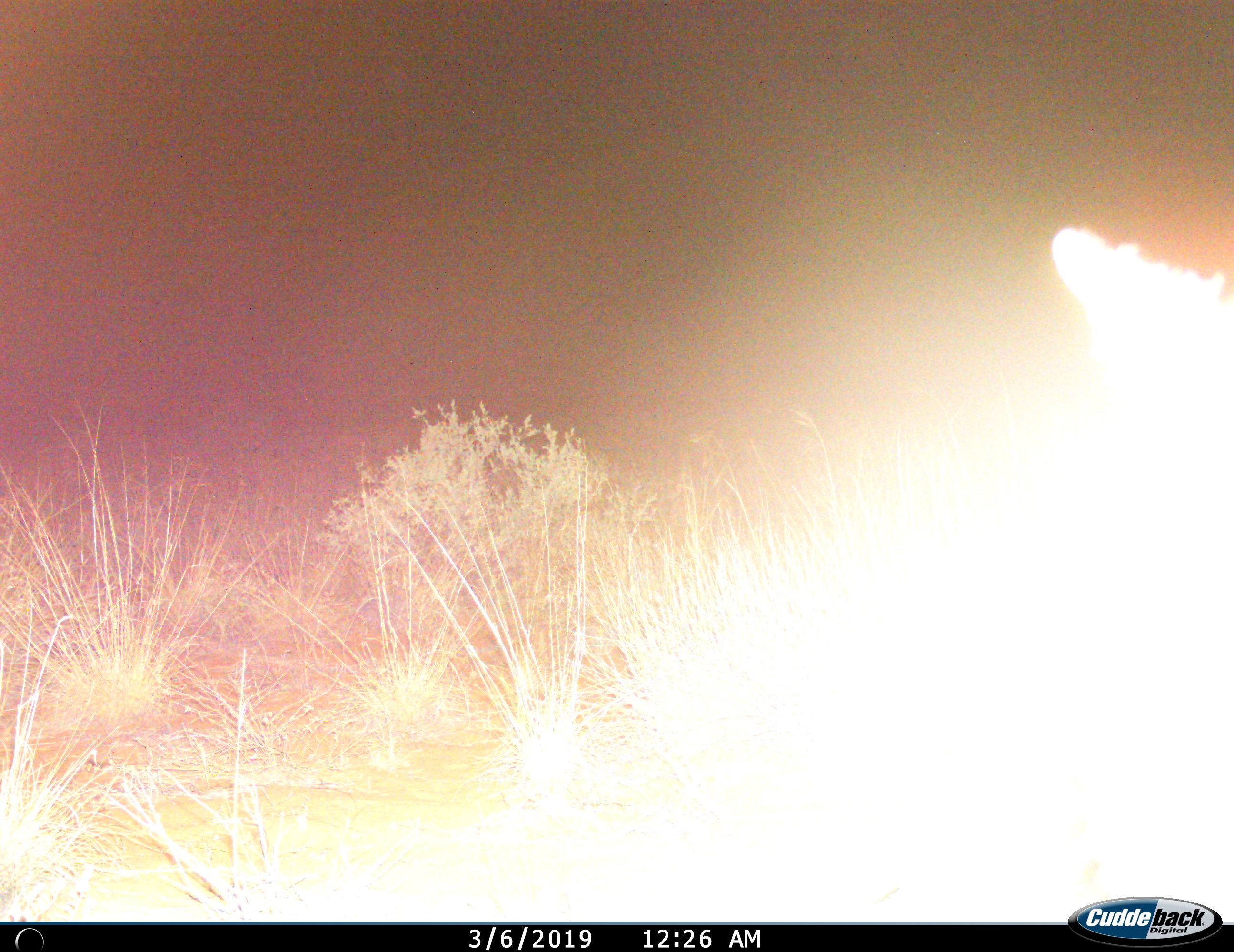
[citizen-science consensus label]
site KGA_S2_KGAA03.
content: unidentified animal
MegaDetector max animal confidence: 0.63